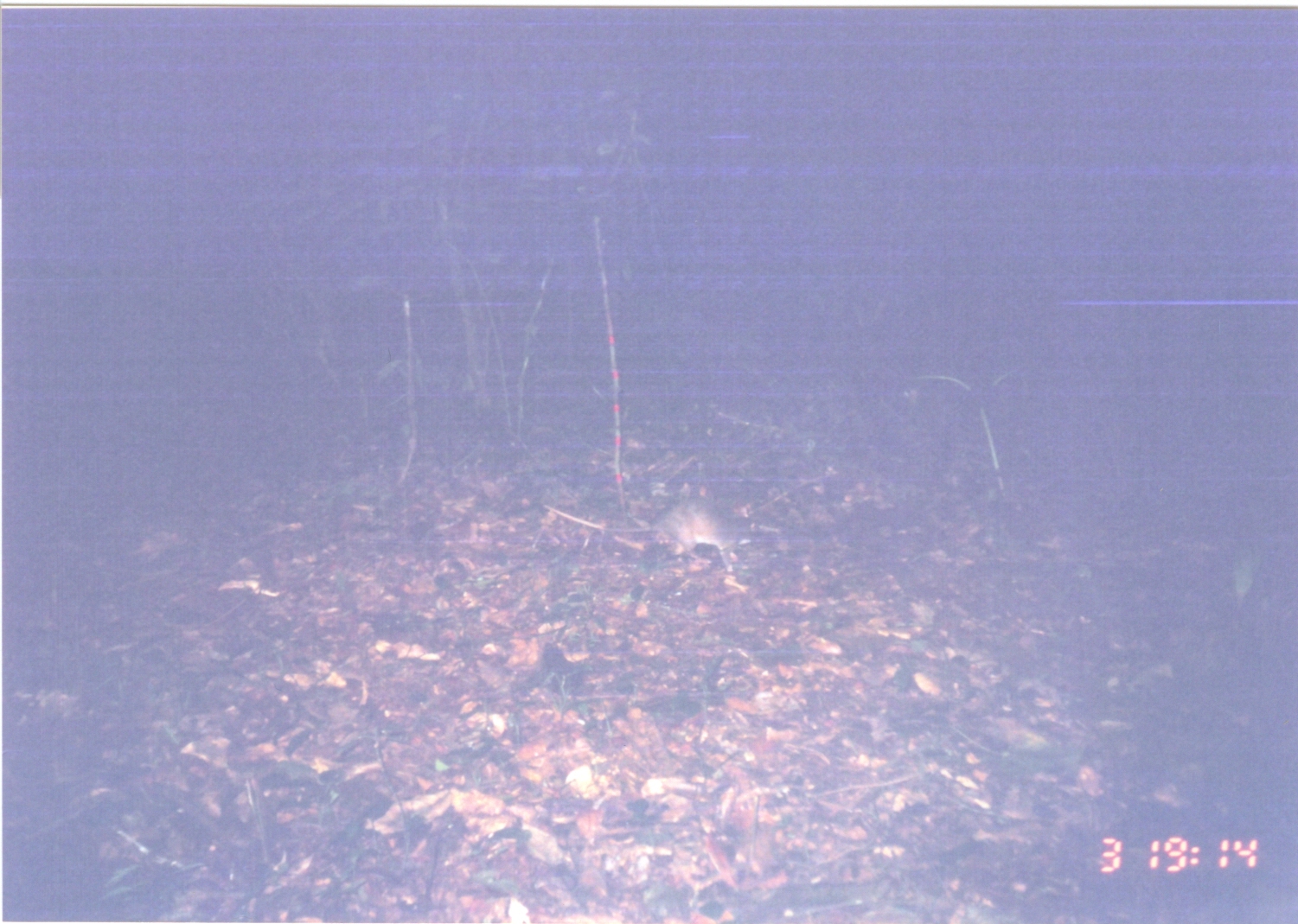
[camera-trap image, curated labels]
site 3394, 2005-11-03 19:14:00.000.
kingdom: Animalia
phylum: Chordata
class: Mammalia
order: Rodentia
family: Nesomyidae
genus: Cricetomys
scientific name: Cricetomys gambianus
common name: african giant pouched rat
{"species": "Cricetomys gambianus (african giant pouched rat)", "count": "1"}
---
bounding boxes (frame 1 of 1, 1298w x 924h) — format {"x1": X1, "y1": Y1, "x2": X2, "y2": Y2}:
cricetomys gambianus: {"x1": 541, "y1": 498, "x2": 766, "y2": 573}